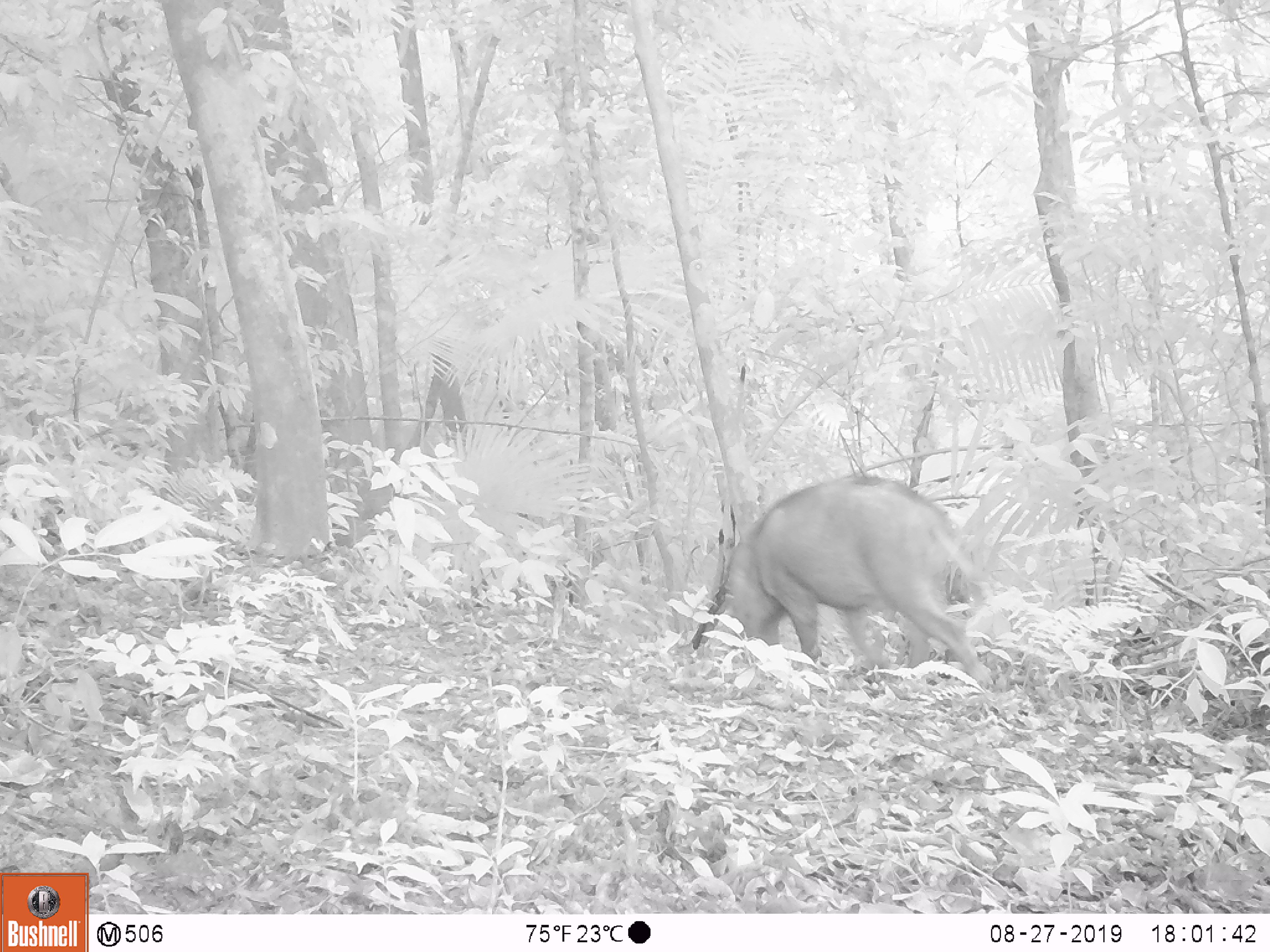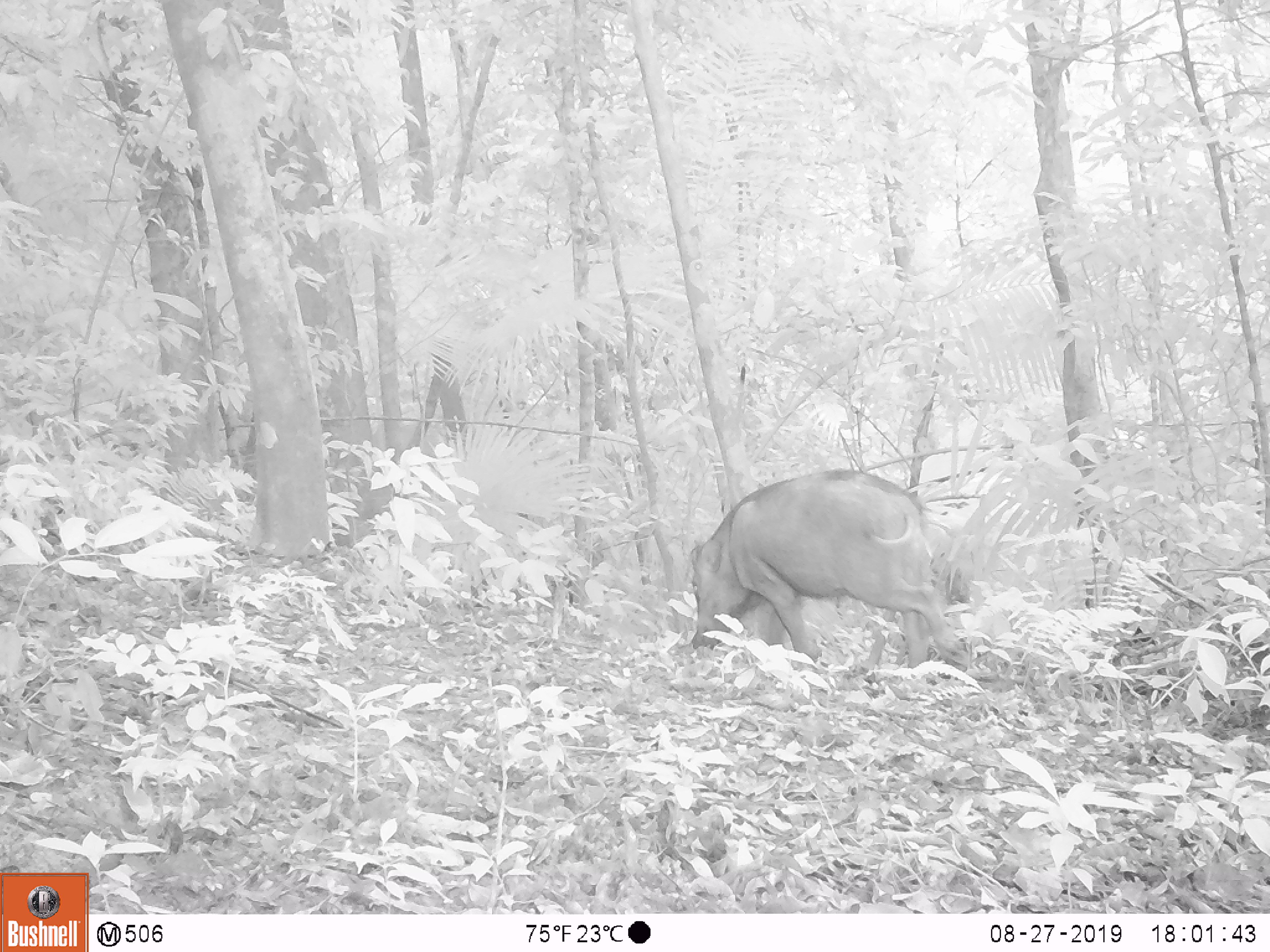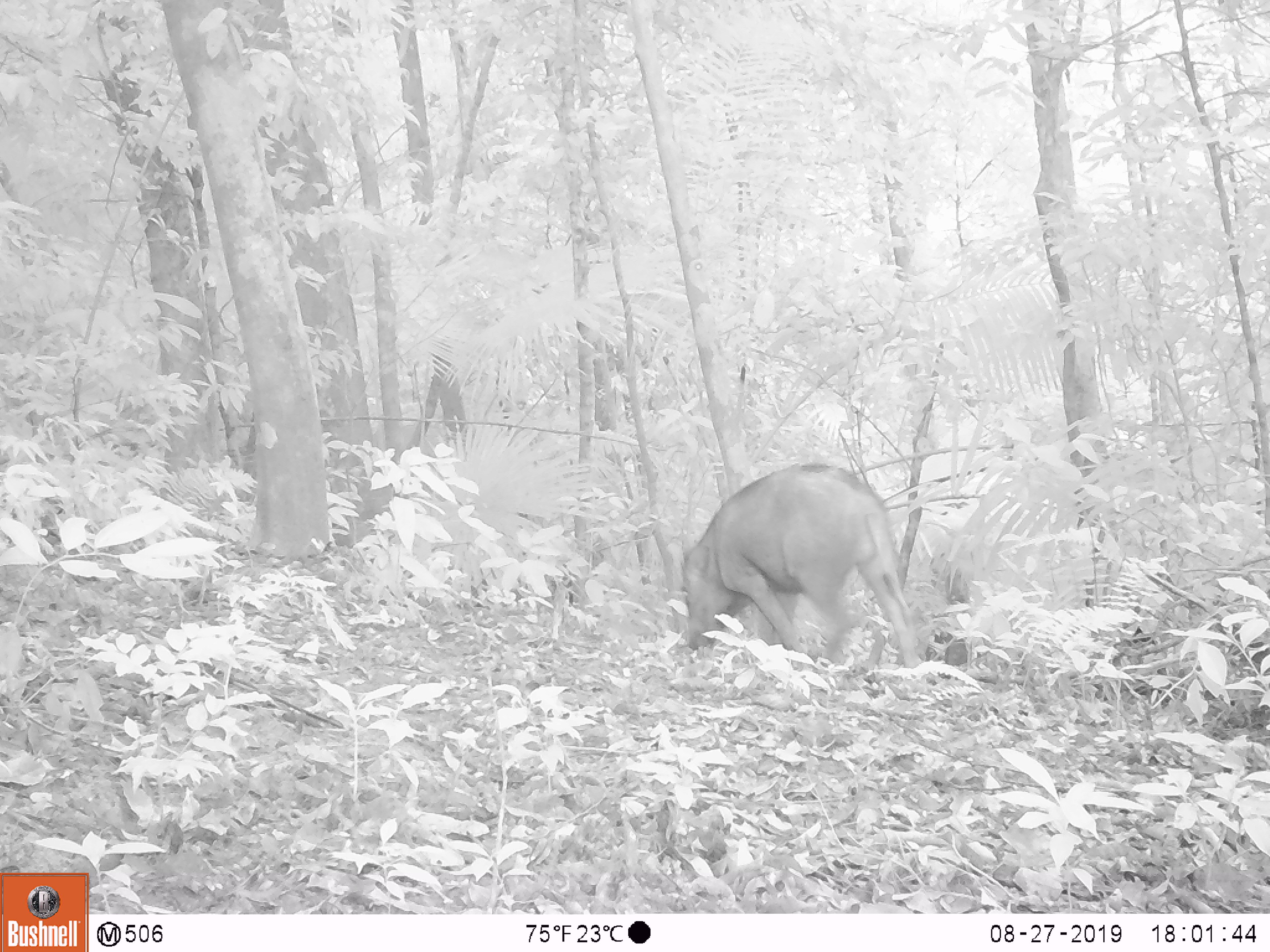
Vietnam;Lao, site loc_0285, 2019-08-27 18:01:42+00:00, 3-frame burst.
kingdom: Animalia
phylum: Chordata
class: Mammalia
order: Artiodactyla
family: Suidae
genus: Sus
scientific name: Sus scrofa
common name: eurasian wild pig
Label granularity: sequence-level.